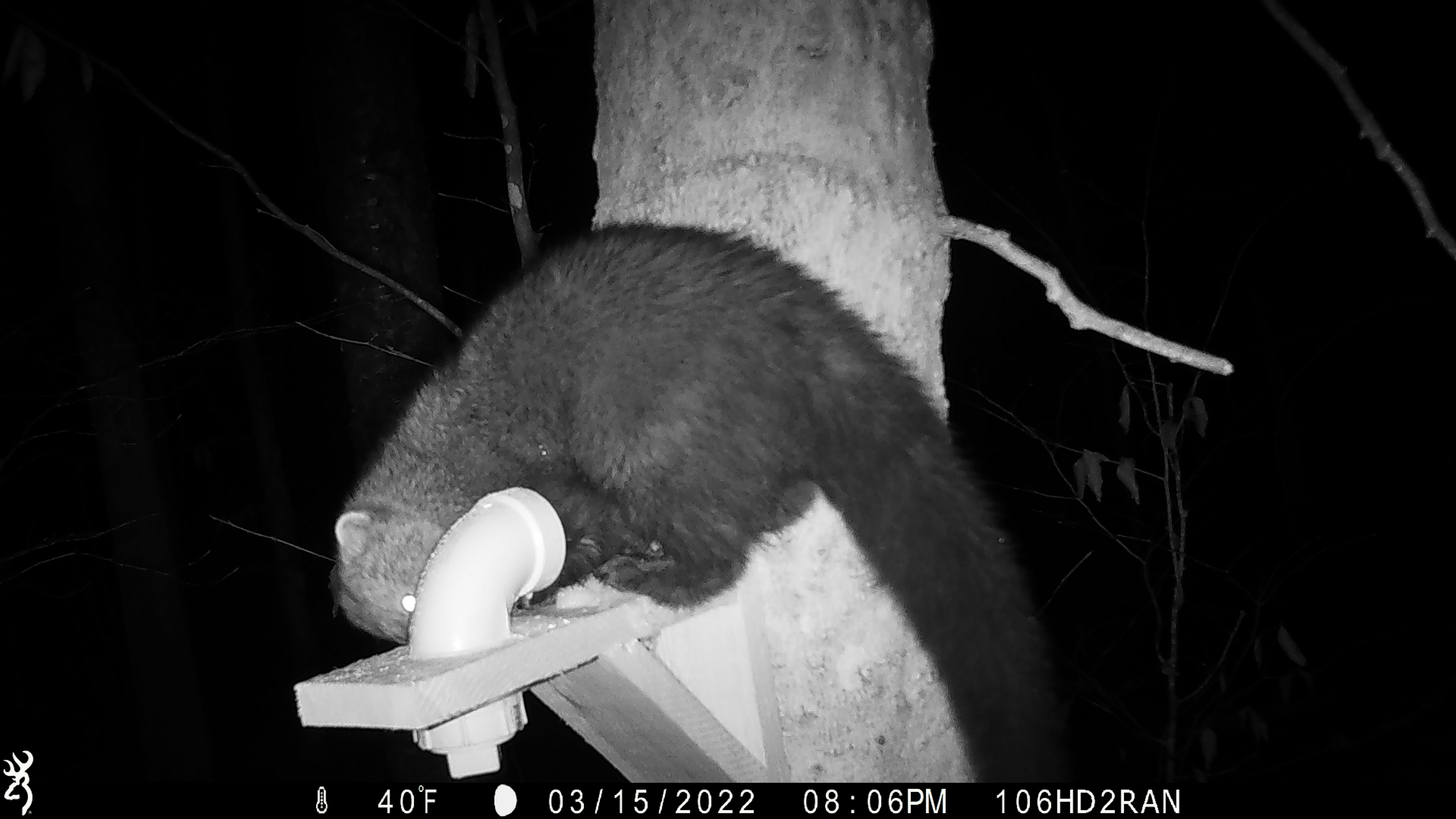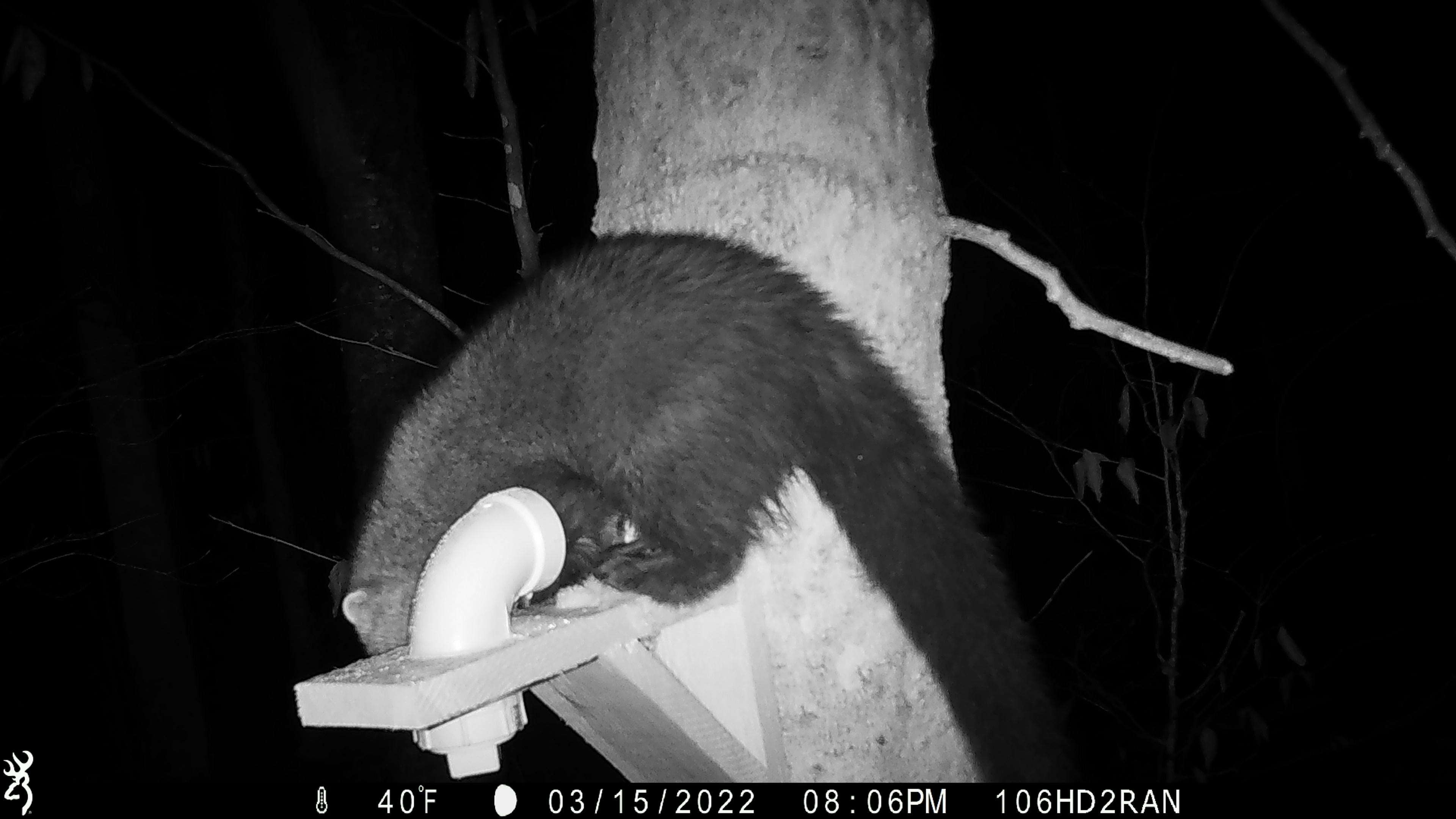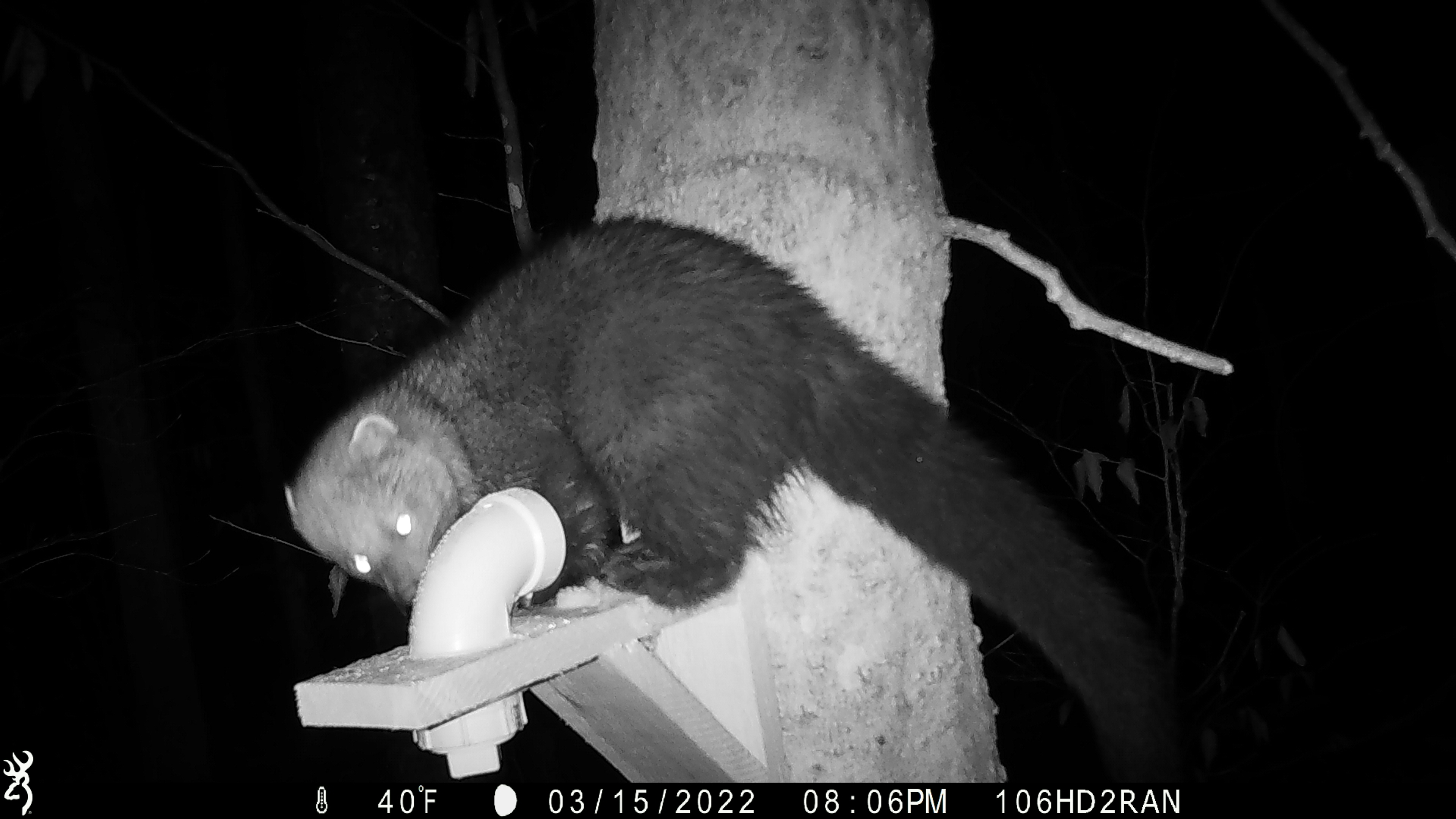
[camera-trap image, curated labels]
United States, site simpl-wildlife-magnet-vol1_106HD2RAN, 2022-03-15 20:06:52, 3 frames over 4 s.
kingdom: Animalia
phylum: Chordata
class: Mammalia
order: Carnivora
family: Mustelidae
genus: Pekania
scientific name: Pekania pennanti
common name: fisher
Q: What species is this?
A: Fisher (Pekania pennanti).